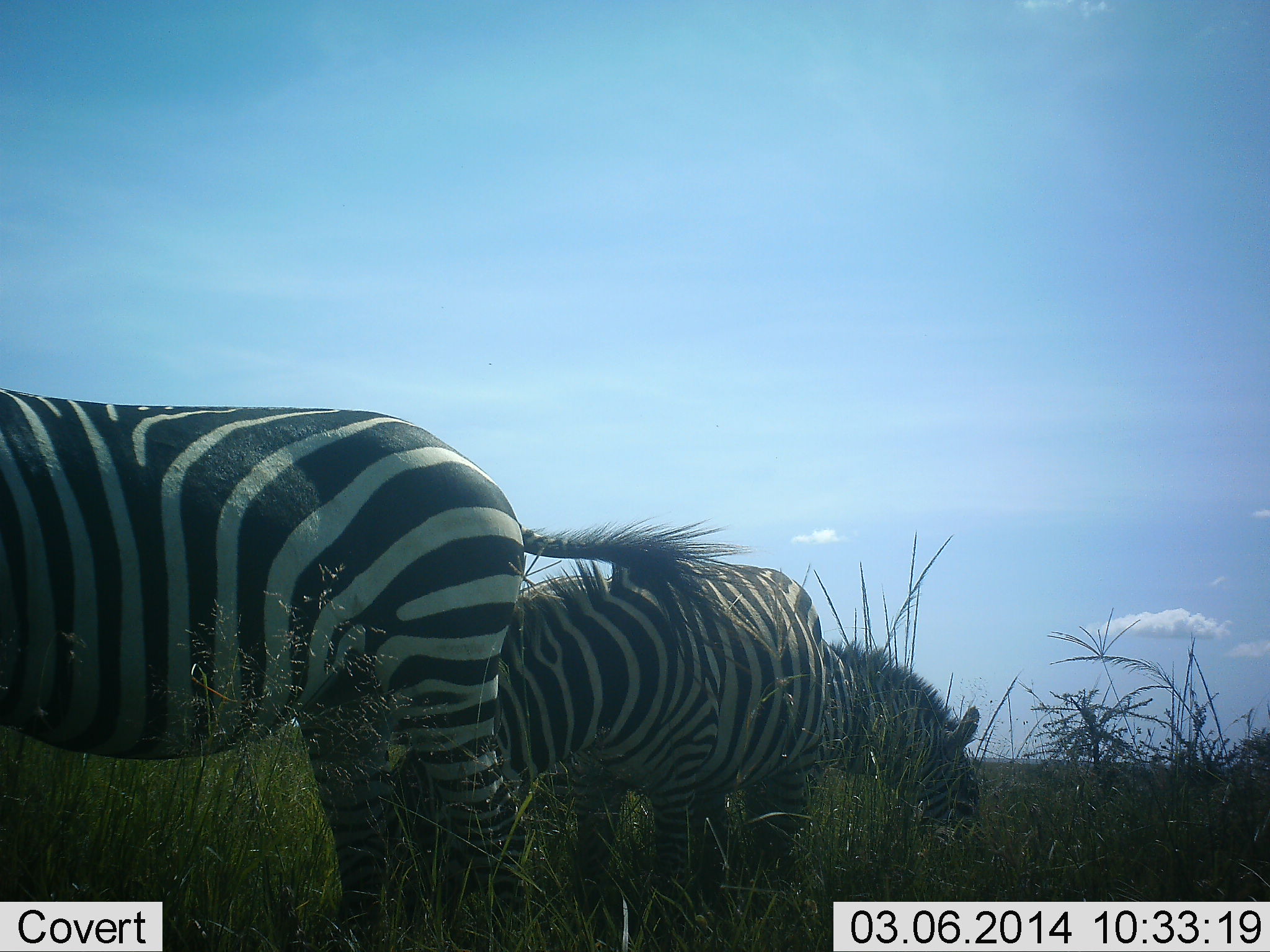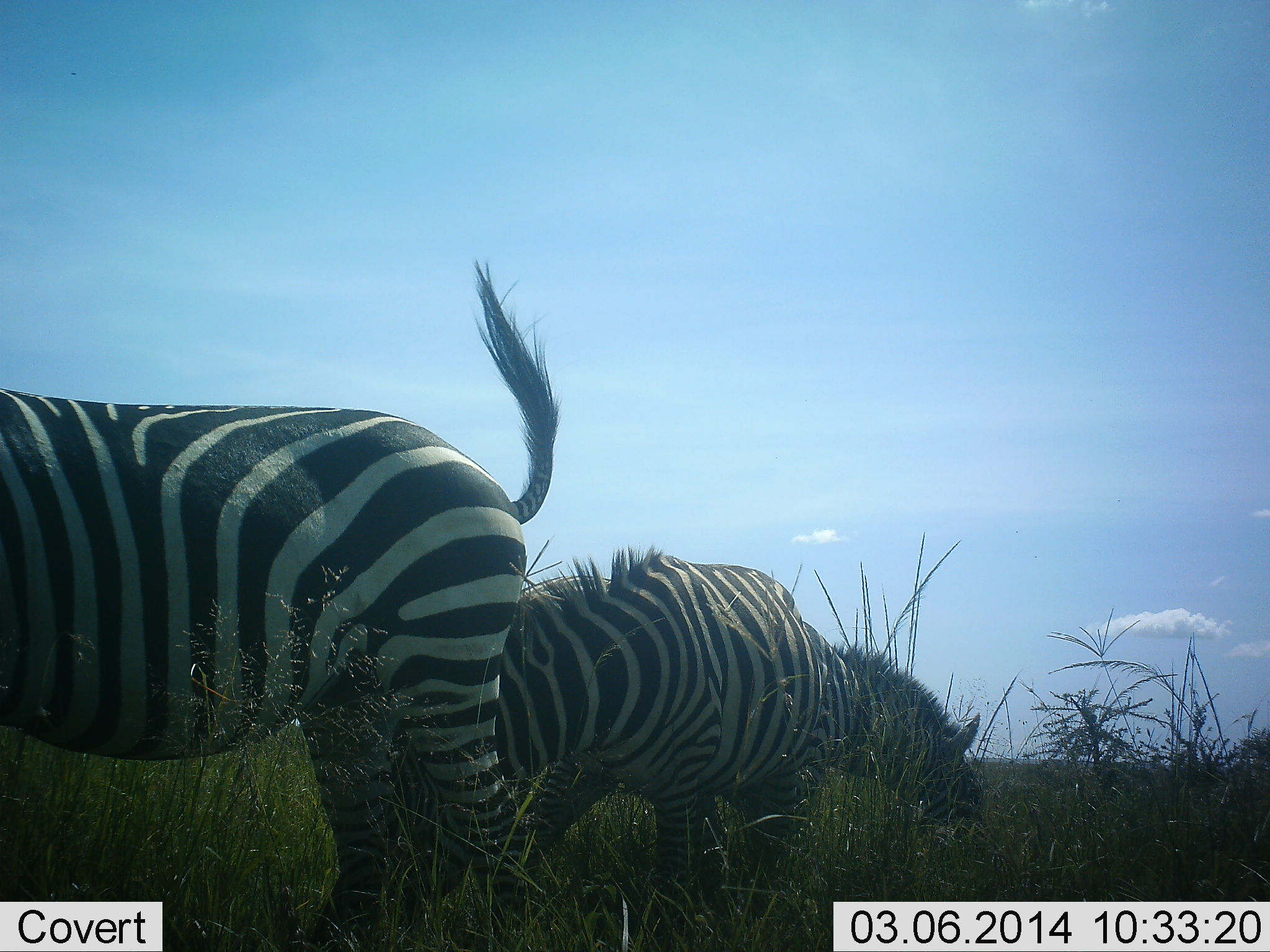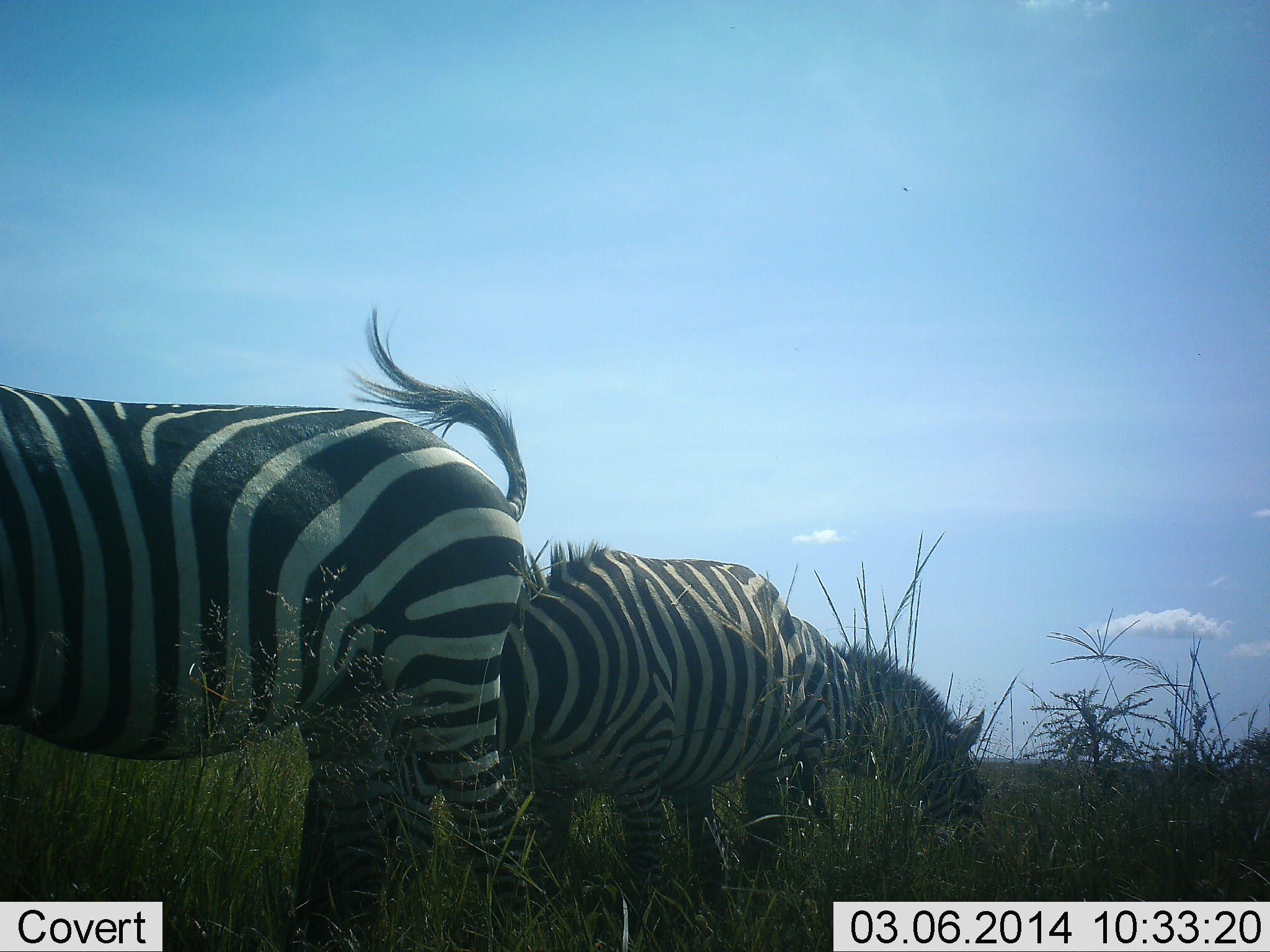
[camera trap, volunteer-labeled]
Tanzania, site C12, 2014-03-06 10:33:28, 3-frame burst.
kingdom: Animalia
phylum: Chordata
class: Mammalia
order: Perissodactyla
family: Equidae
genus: Equus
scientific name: Equus quagga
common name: plains zebra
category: zebra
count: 3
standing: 20%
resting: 0%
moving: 20%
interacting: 0%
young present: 0%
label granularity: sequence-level